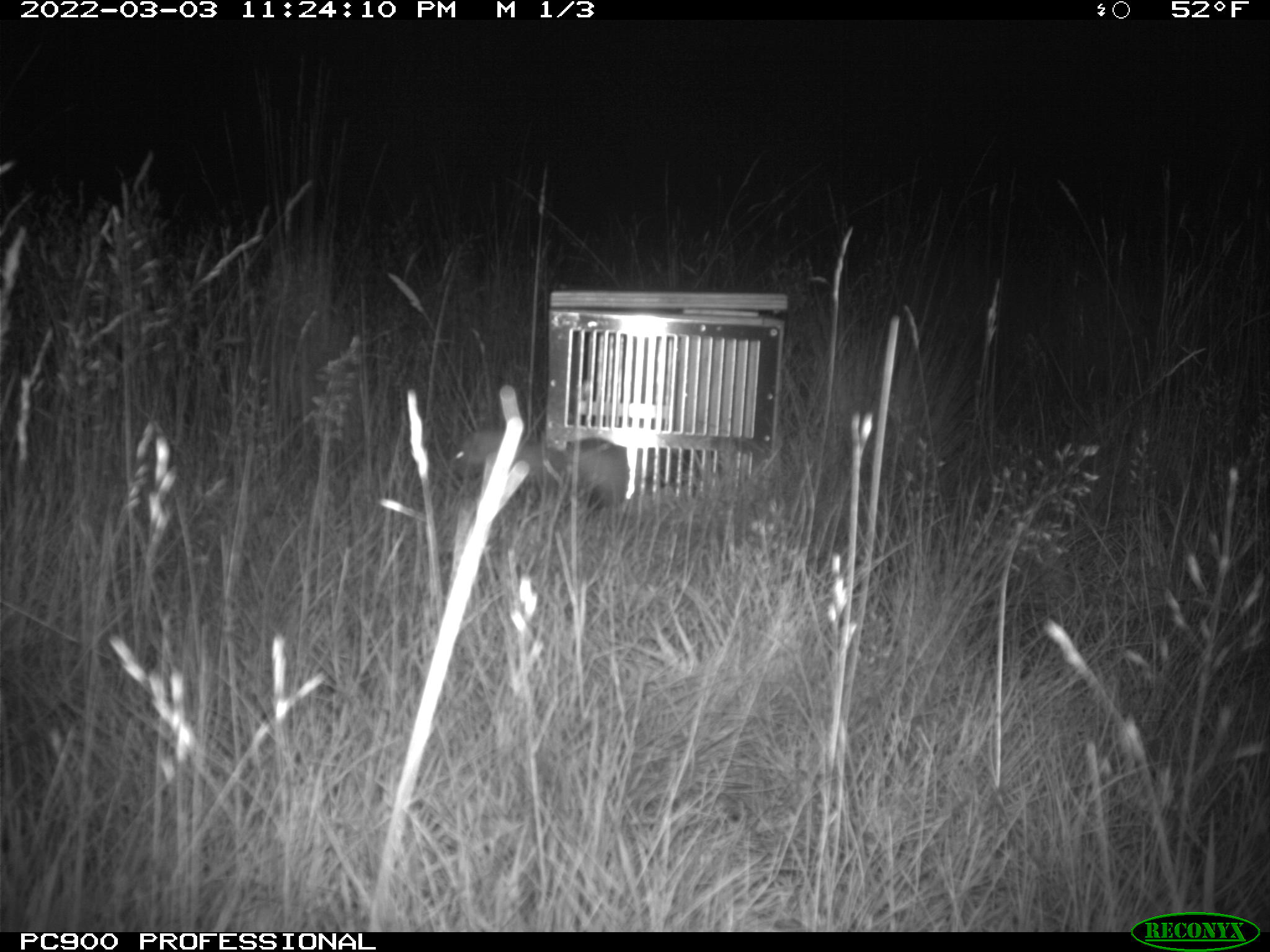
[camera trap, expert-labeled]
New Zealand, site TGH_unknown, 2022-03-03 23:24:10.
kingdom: Animalia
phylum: Chordata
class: Mammalia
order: Carnivora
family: Mustelidae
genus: Mustela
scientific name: Mustela furo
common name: ferret